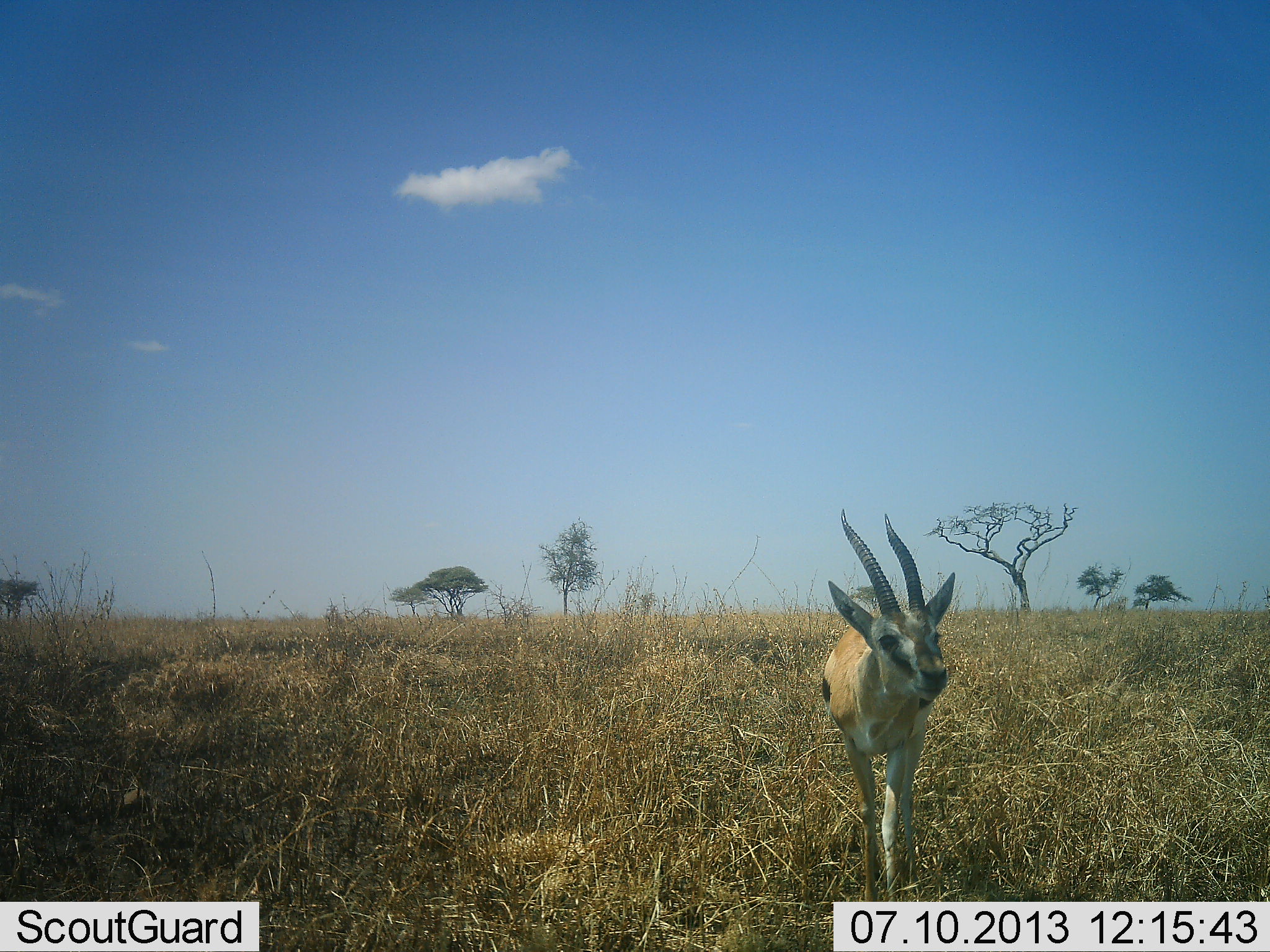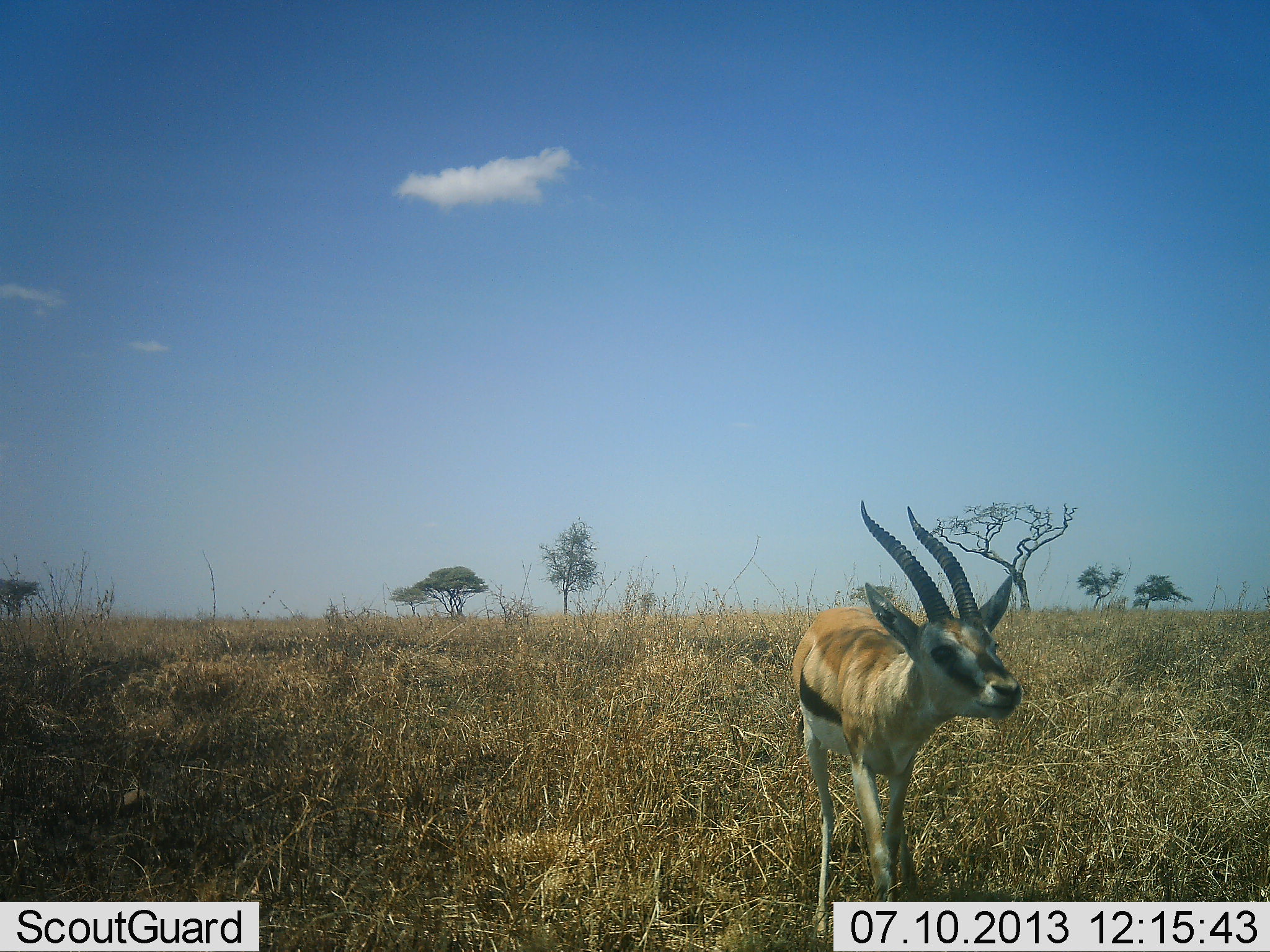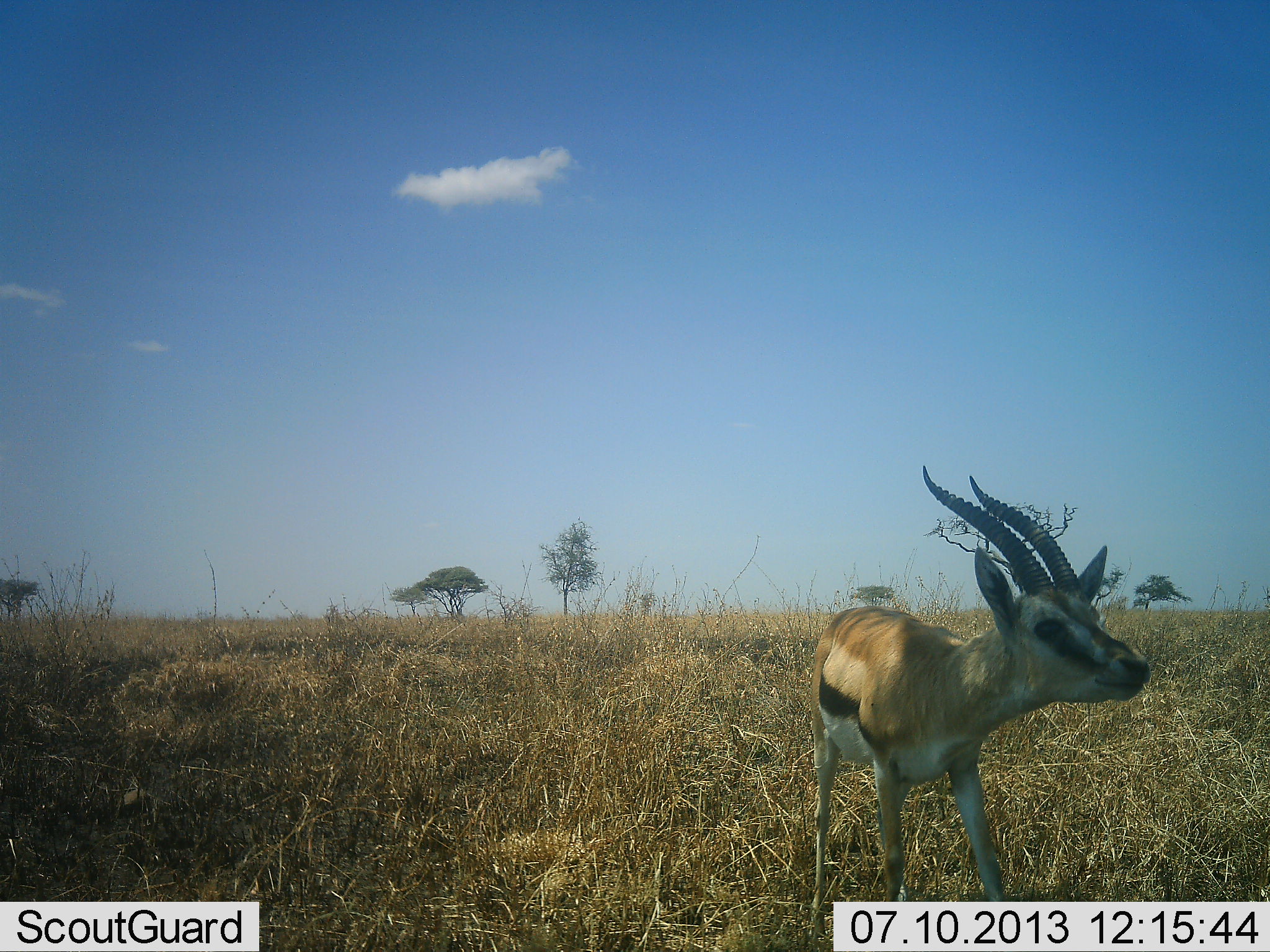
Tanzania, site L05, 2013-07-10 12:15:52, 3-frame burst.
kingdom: Animalia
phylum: Chordata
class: Mammalia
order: Artiodactyla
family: Bovidae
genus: Eudorcas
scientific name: Eudorcas thomsonii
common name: thomson's gazelle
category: gazellethomsons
Gazellethomsons (thomson's gazelle) (Eudorcas thomsonii), count 1. Behavior (volunteer vote fractions): standing 10%, resting 0%, moving 90%, interacting 3%. Young present (vote fraction): 0%. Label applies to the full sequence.